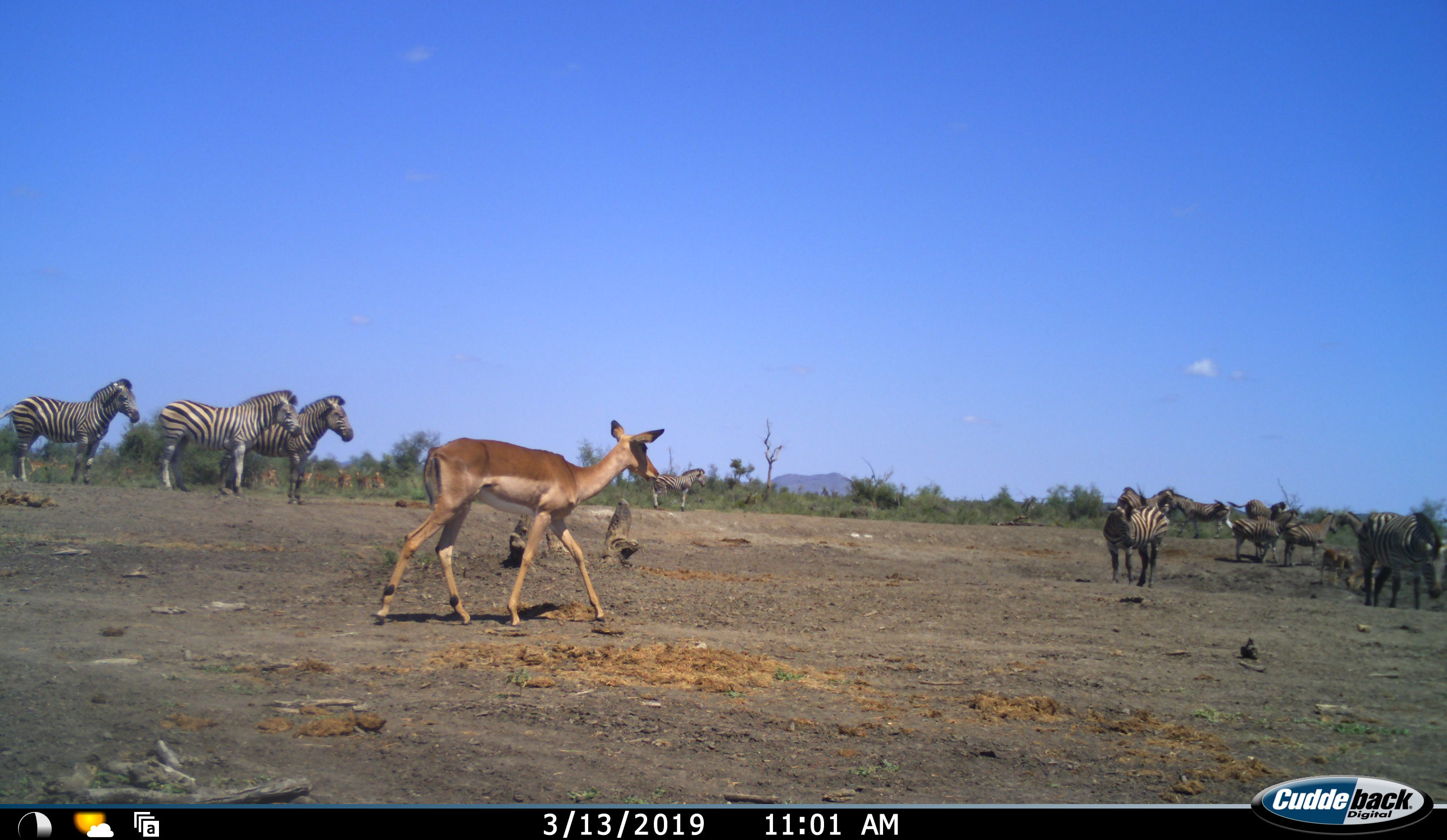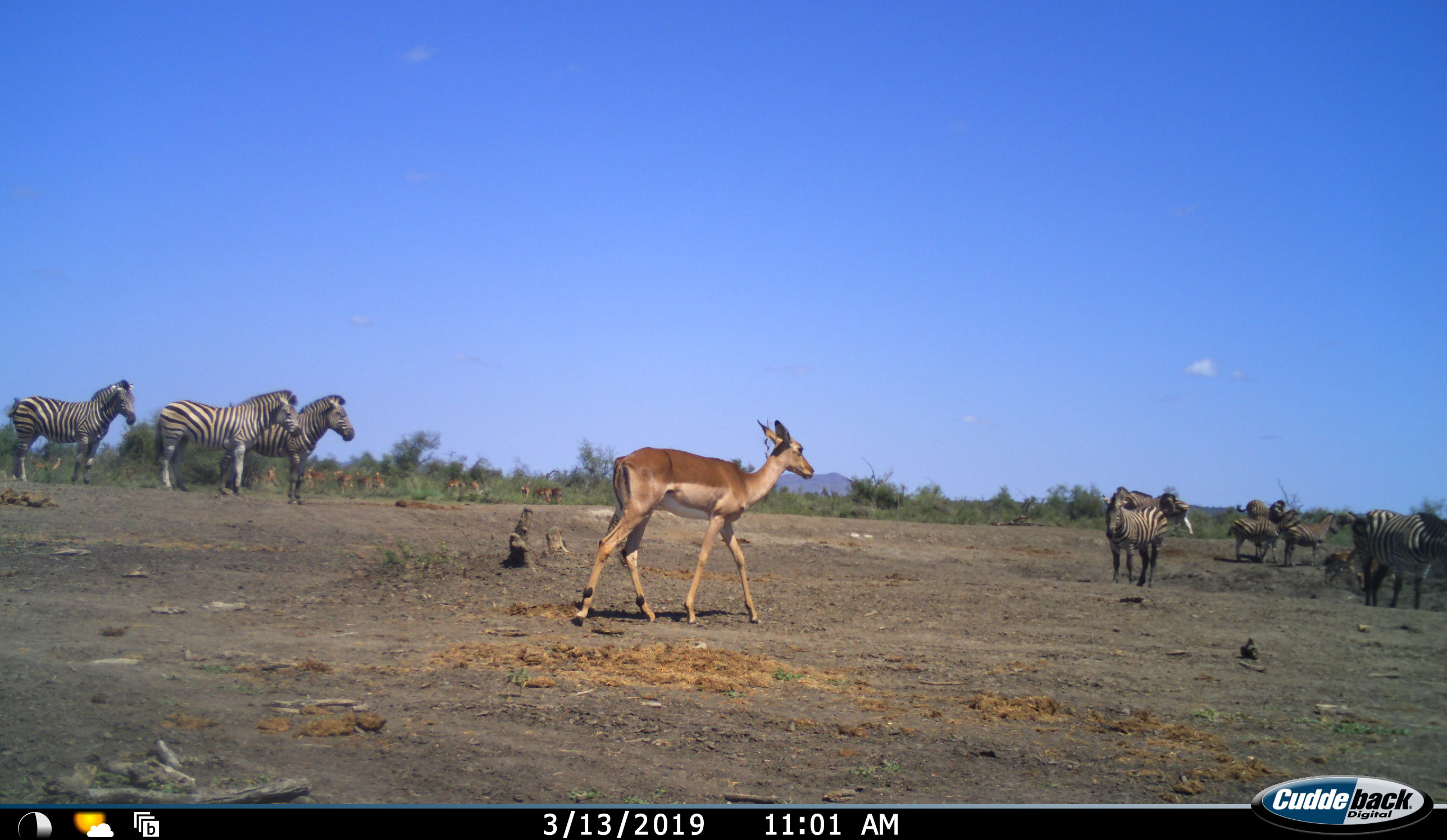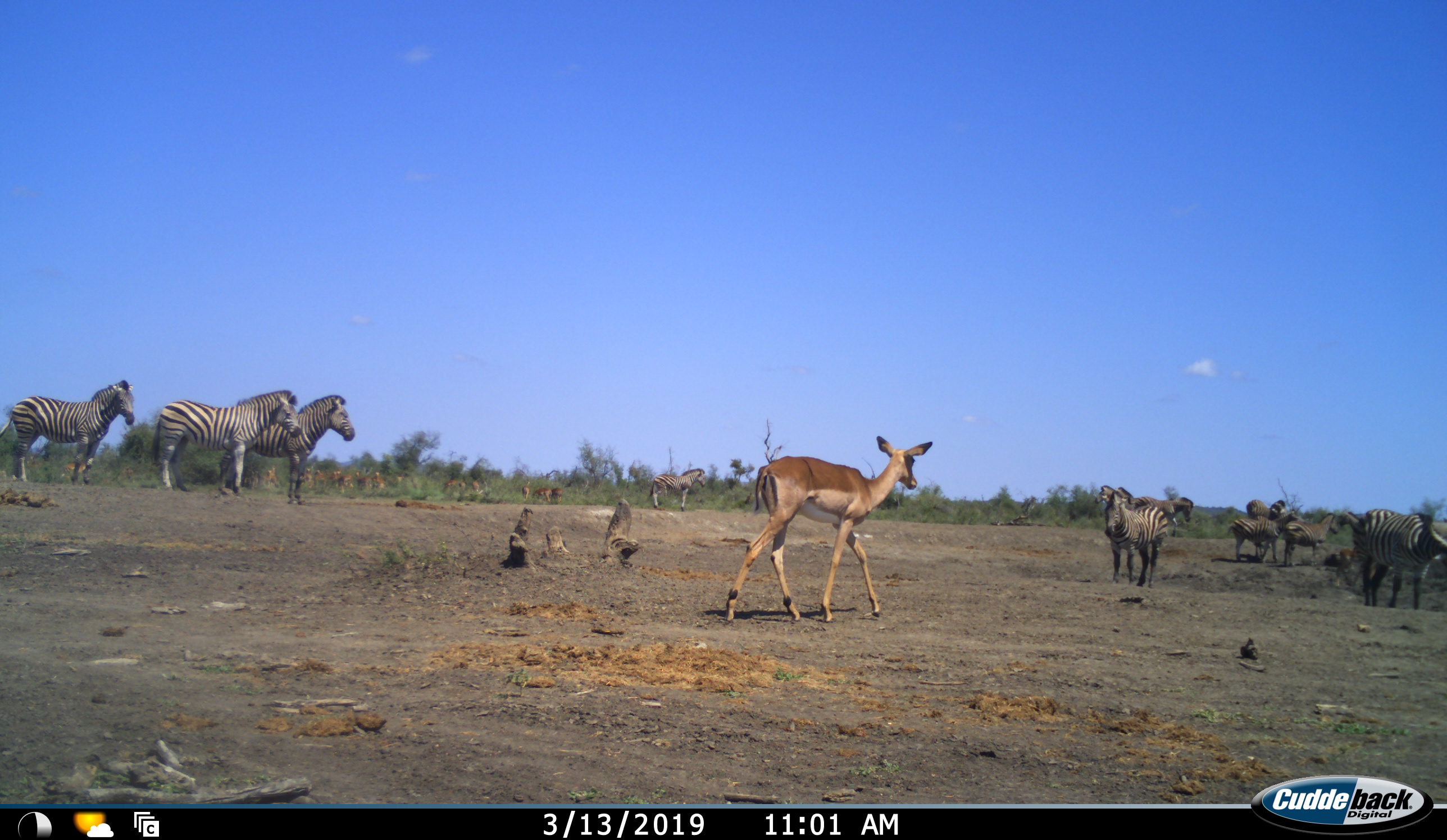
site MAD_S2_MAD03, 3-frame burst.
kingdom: Animalia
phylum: Chordata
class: Mammalia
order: Artiodactyla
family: Bovidae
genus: Aepyceros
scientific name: Aepyceros melampus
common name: impala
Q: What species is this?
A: Impala (Aepyceros melampus).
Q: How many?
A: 1.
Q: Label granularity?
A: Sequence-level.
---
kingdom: Animalia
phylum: Chordata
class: Mammalia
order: Perissodactyla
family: Equidae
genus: Equus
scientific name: Equus quagga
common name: plains zebra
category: zebraplains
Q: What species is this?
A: Zebraplains (plains zebra) (Equus quagga).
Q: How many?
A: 11-50.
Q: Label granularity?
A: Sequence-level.